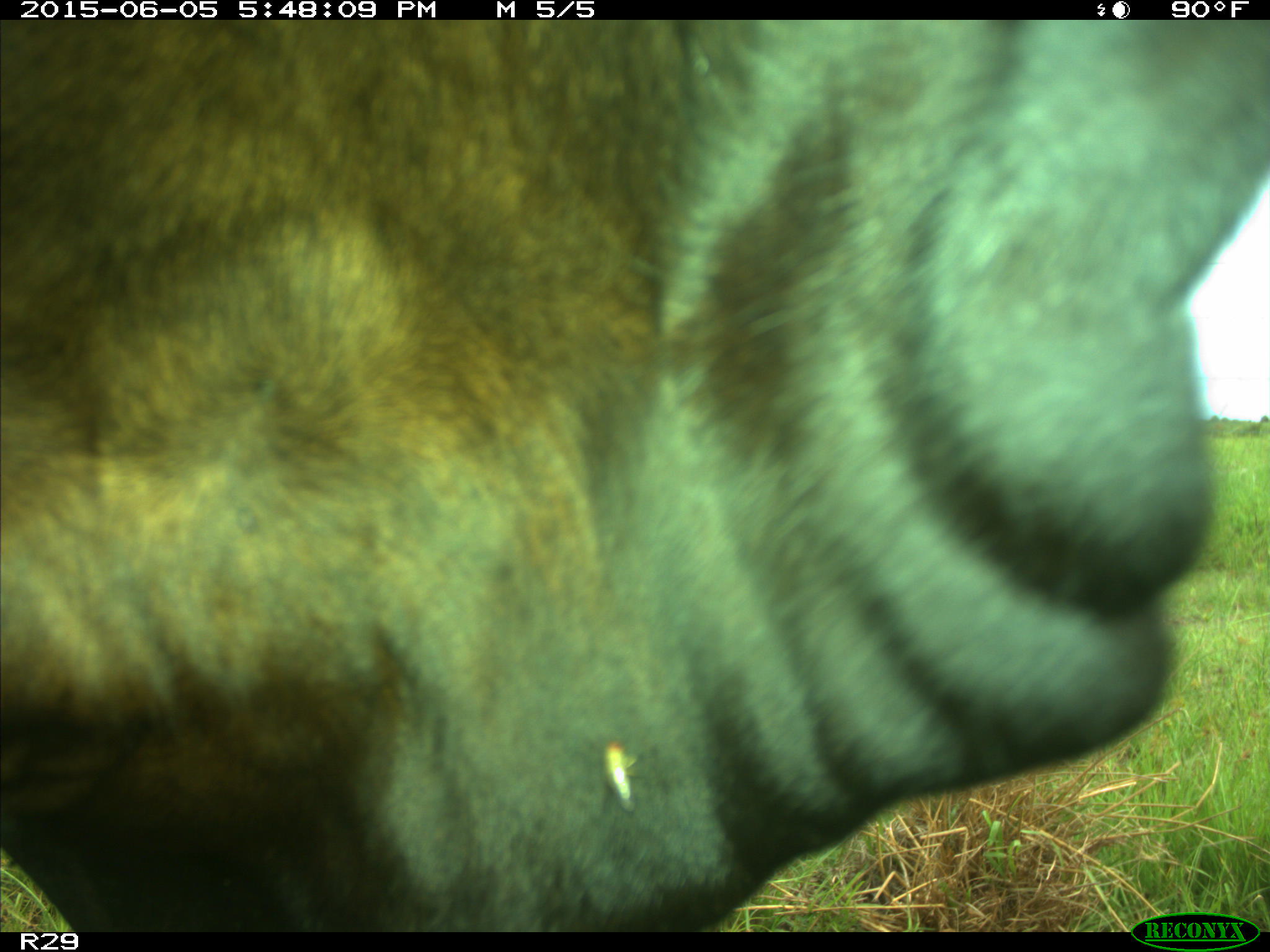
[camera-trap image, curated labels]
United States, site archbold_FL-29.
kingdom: Animalia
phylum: Chordata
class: Mammalia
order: Artiodactyla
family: Bovidae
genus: Bos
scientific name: Bos taurus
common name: domestic cow